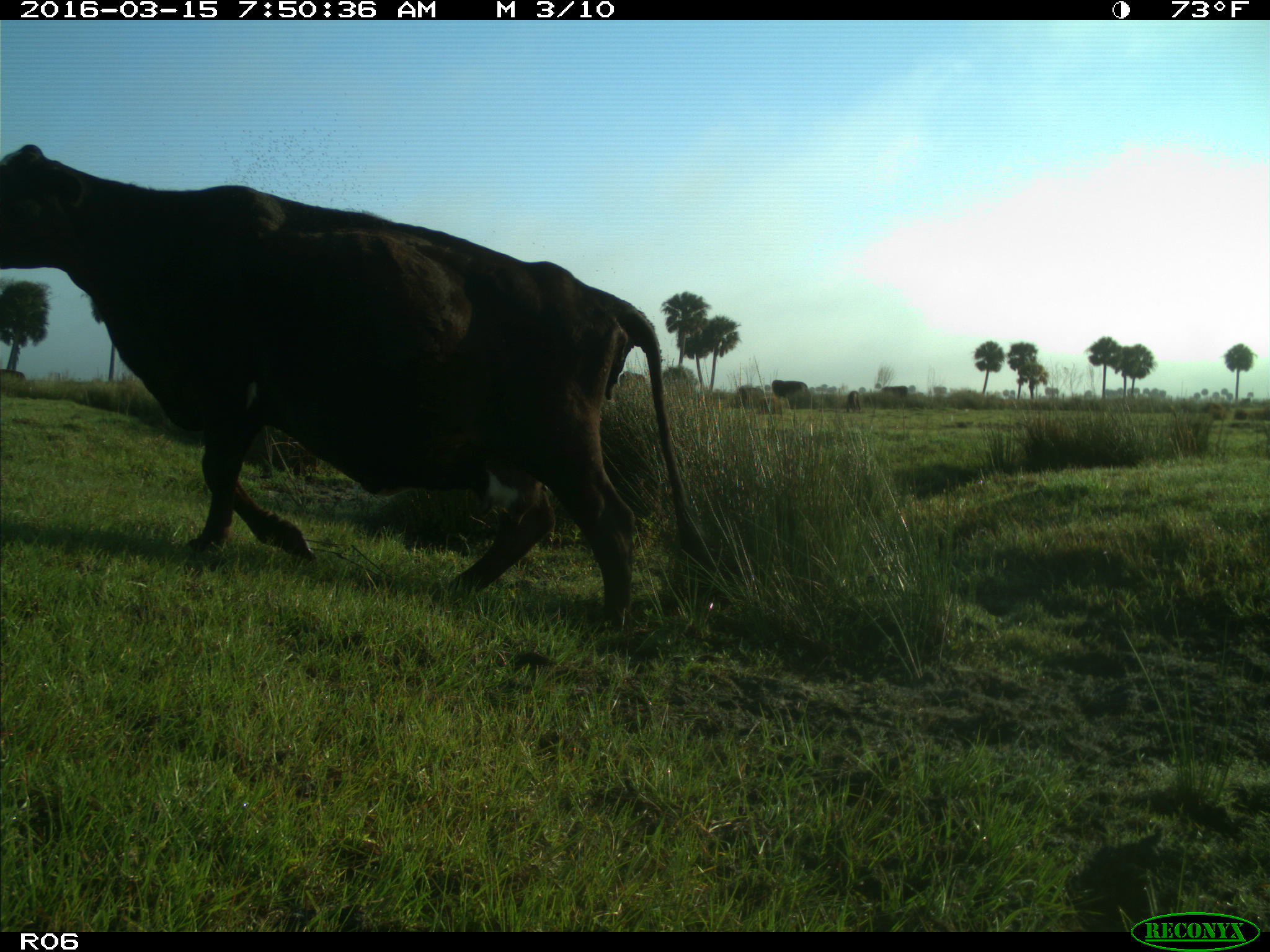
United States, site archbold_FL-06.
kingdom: Animalia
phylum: Chordata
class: Mammalia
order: Artiodactyla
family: Bovidae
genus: Bos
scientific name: Bos taurus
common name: domestic cow